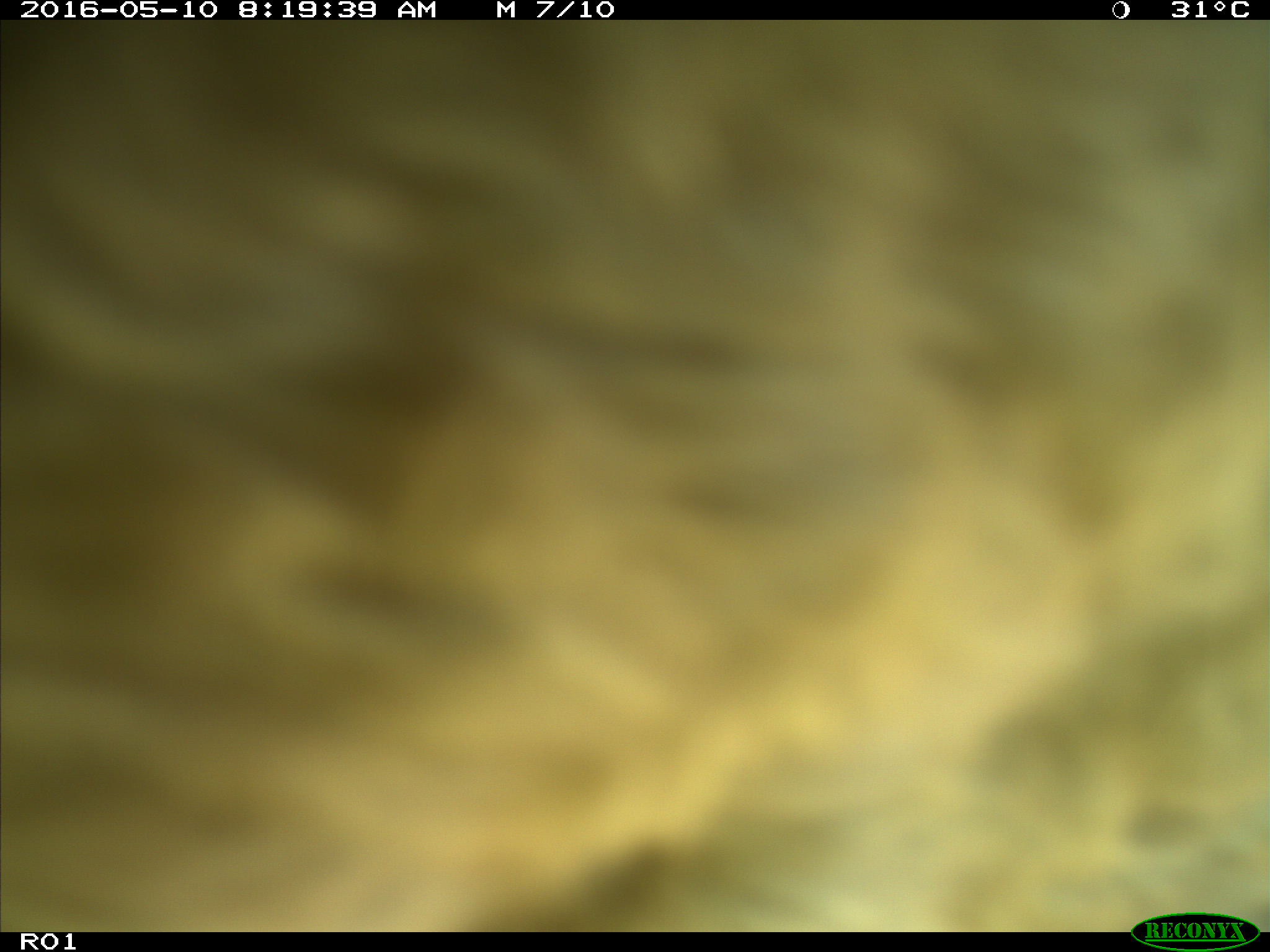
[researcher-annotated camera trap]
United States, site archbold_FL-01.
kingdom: Animalia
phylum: Chordata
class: Mammalia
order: Artiodactyla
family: Bovidae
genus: Bos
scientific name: Bos taurus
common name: domestic cow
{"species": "Bos taurus (domestic cow)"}